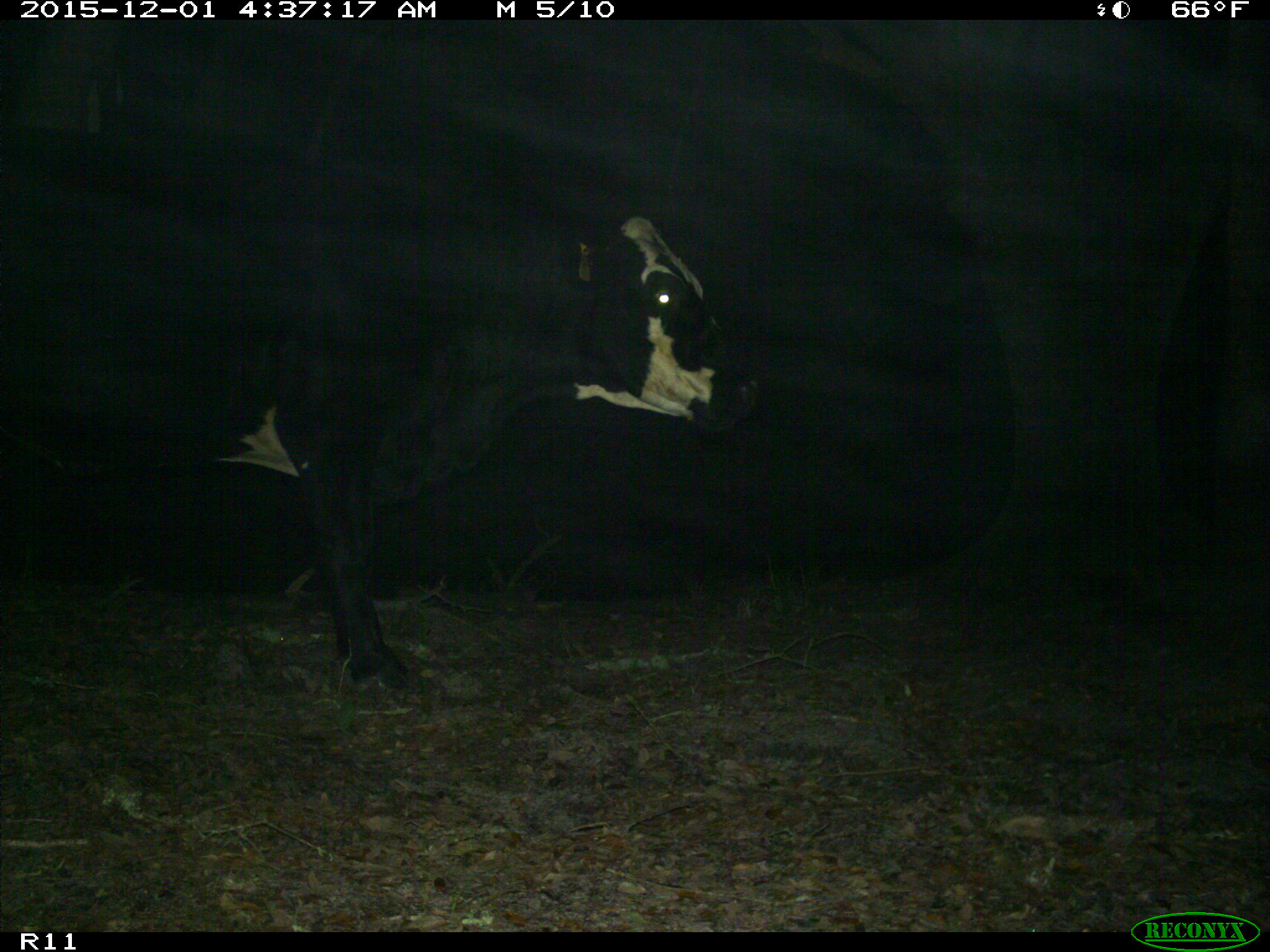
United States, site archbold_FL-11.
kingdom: Animalia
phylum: Chordata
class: Mammalia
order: Artiodactyla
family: Bovidae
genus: Bos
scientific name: Bos taurus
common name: domestic cow